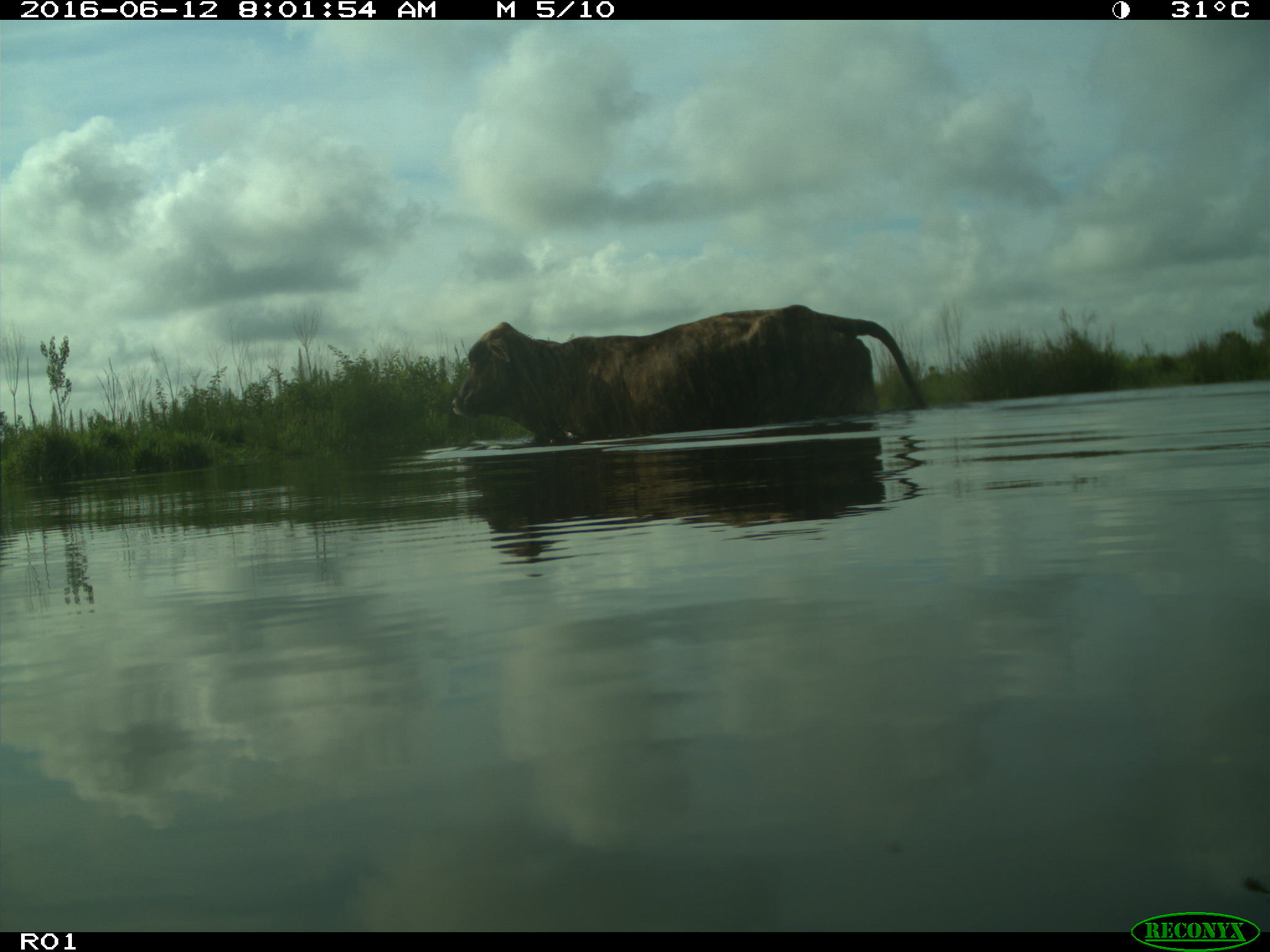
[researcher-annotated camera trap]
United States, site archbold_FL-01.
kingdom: Animalia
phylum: Chordata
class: Mammalia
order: Artiodactyla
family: Bovidae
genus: Bos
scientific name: Bos taurus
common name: domestic cow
Bos taurus (domestic cow).